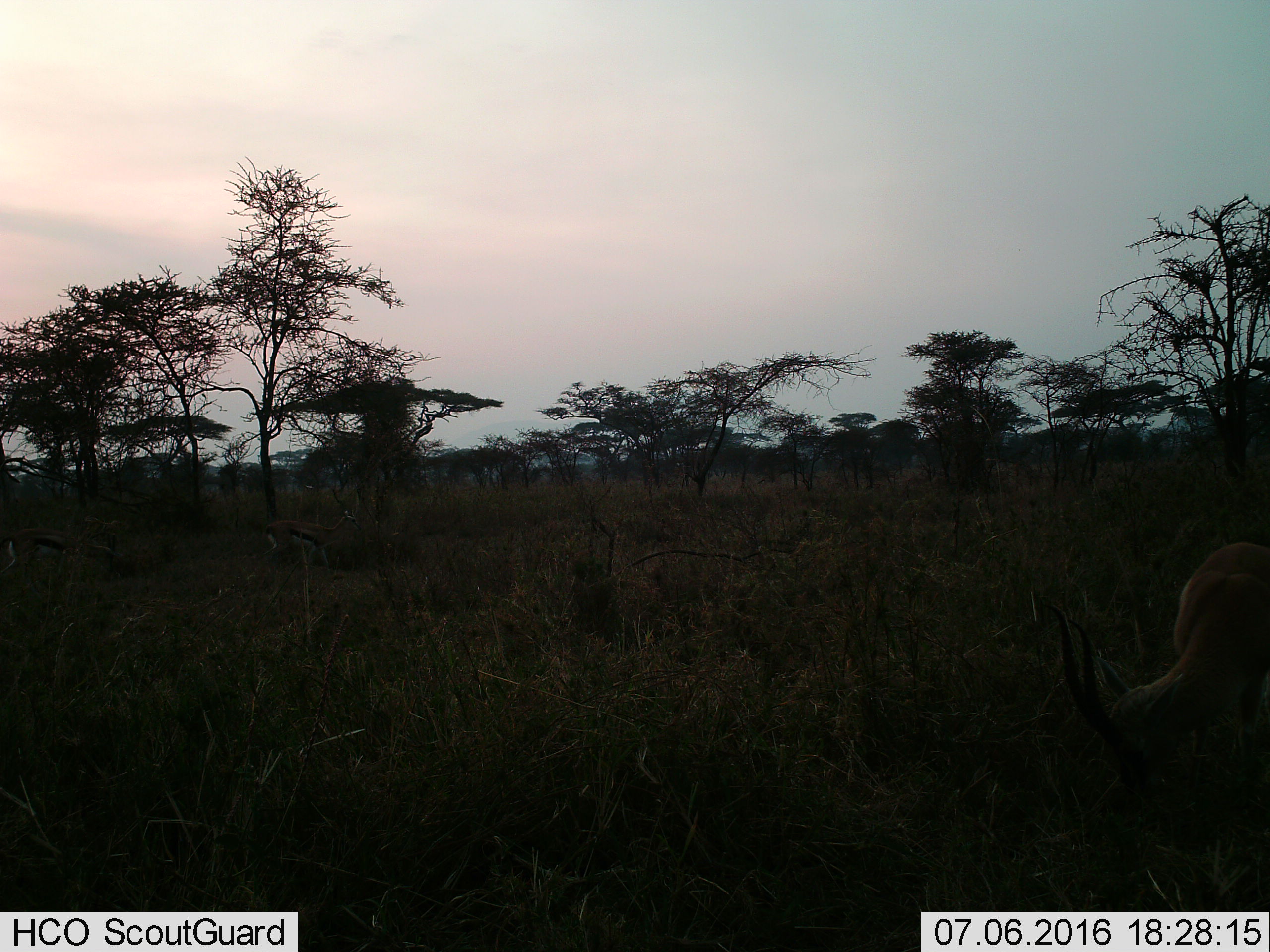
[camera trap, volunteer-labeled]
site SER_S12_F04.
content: unidentified animal